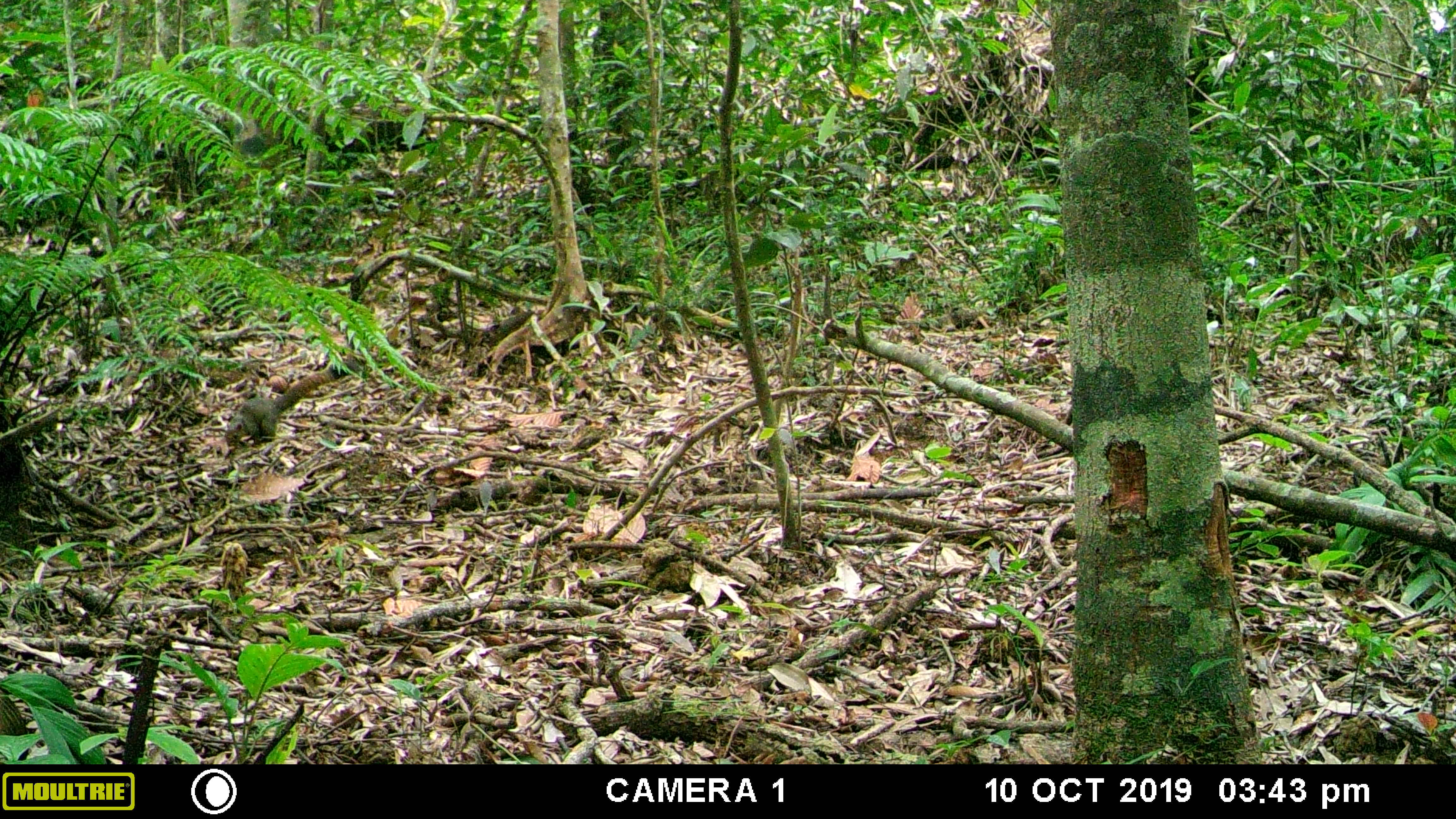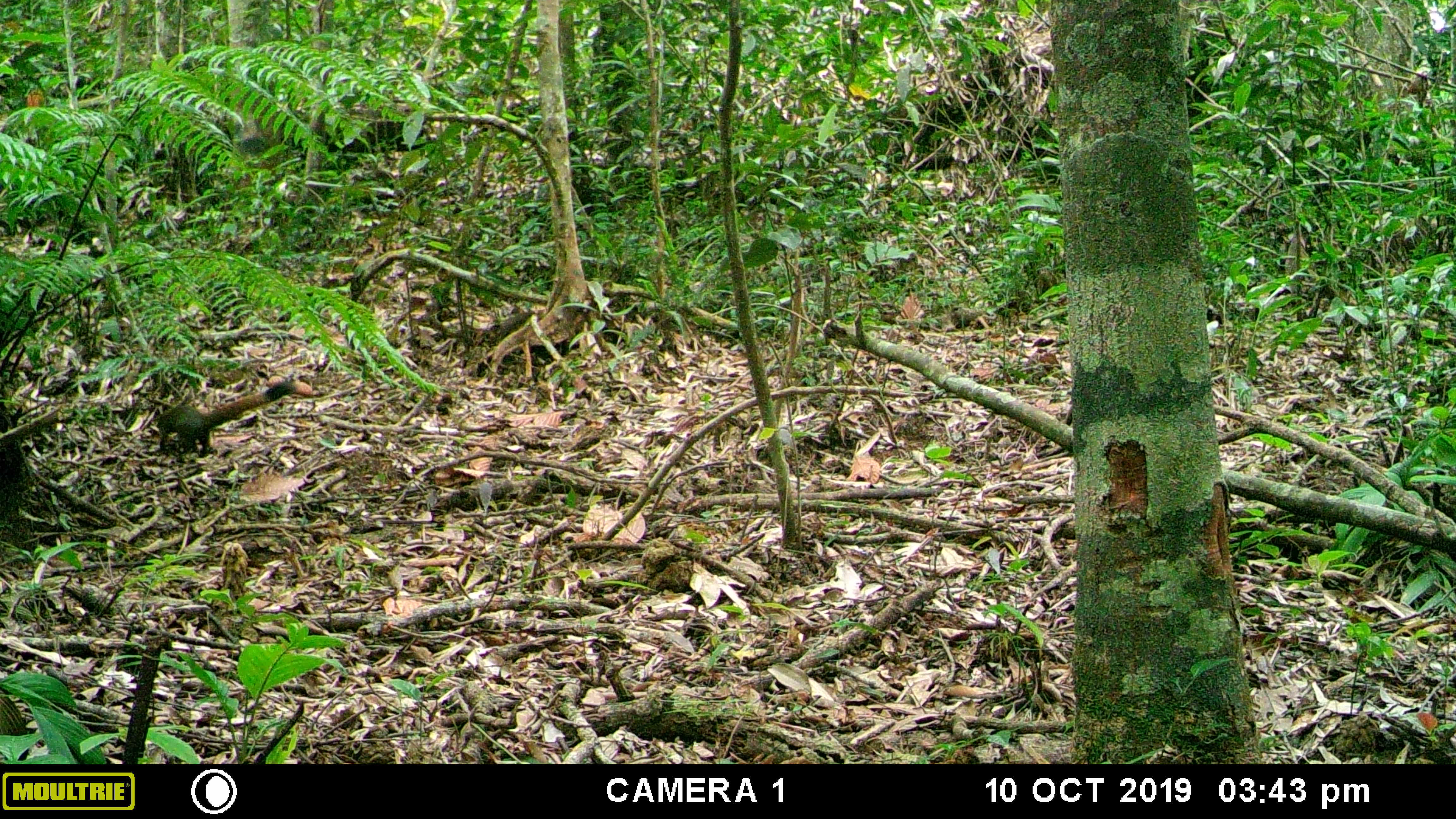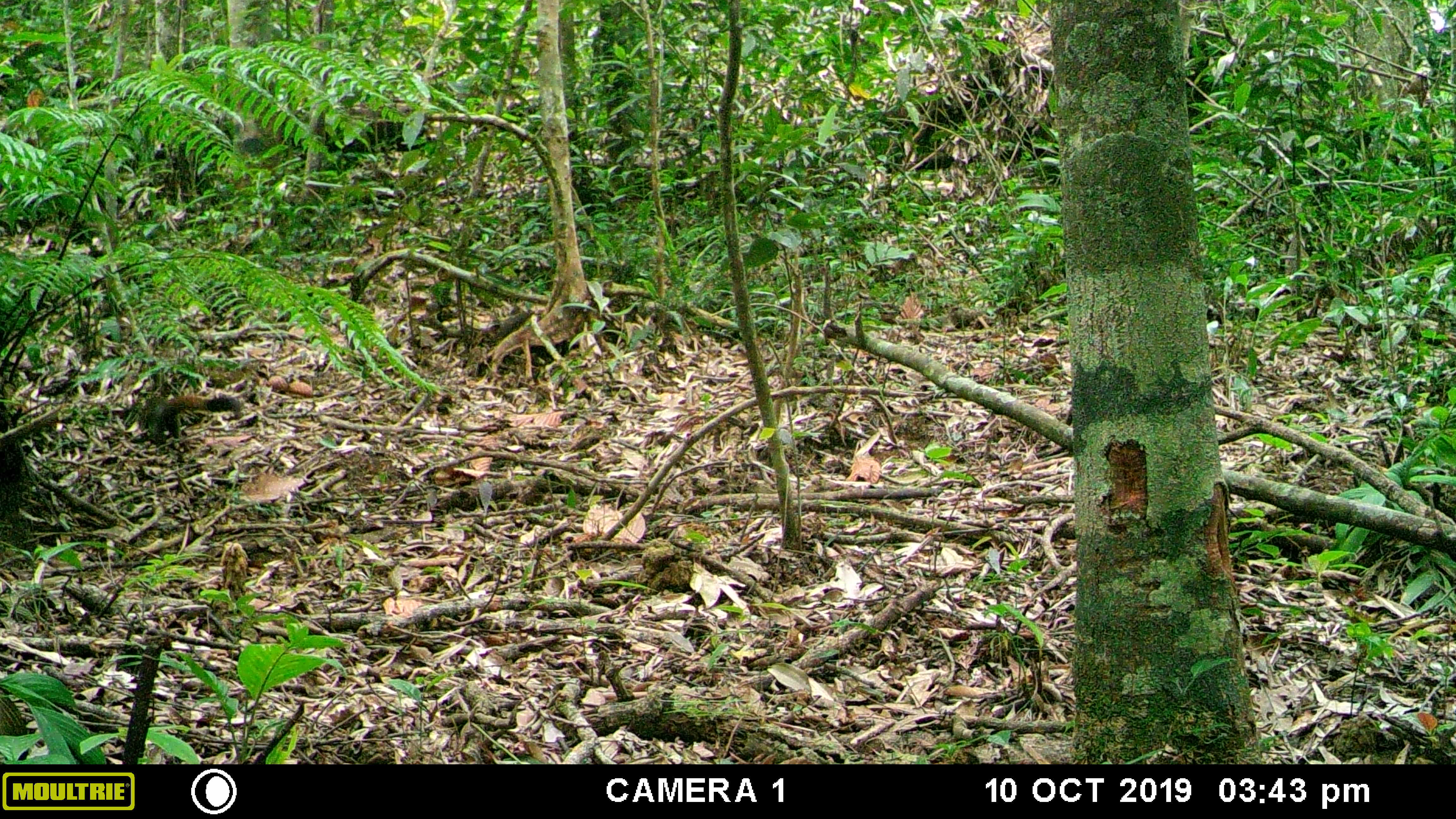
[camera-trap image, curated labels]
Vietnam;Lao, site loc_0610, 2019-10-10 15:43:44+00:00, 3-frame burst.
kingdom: Animalia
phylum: Chordata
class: Mammalia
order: Rodentia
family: Sciuridae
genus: Callosciurus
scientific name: Callosciurus erythraeus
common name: pallas's squirrel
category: pallass squirrel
Pallass squirrel (pallas's squirrel) (Callosciurus erythraeus). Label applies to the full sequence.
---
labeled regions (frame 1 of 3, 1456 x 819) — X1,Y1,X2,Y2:
pallass squirrel: 224,353,363,449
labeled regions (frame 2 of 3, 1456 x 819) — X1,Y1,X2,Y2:
pallass squirrel: 155,377,296,463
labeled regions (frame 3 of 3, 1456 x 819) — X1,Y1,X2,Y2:
pallass squirrel: 136,392,243,439